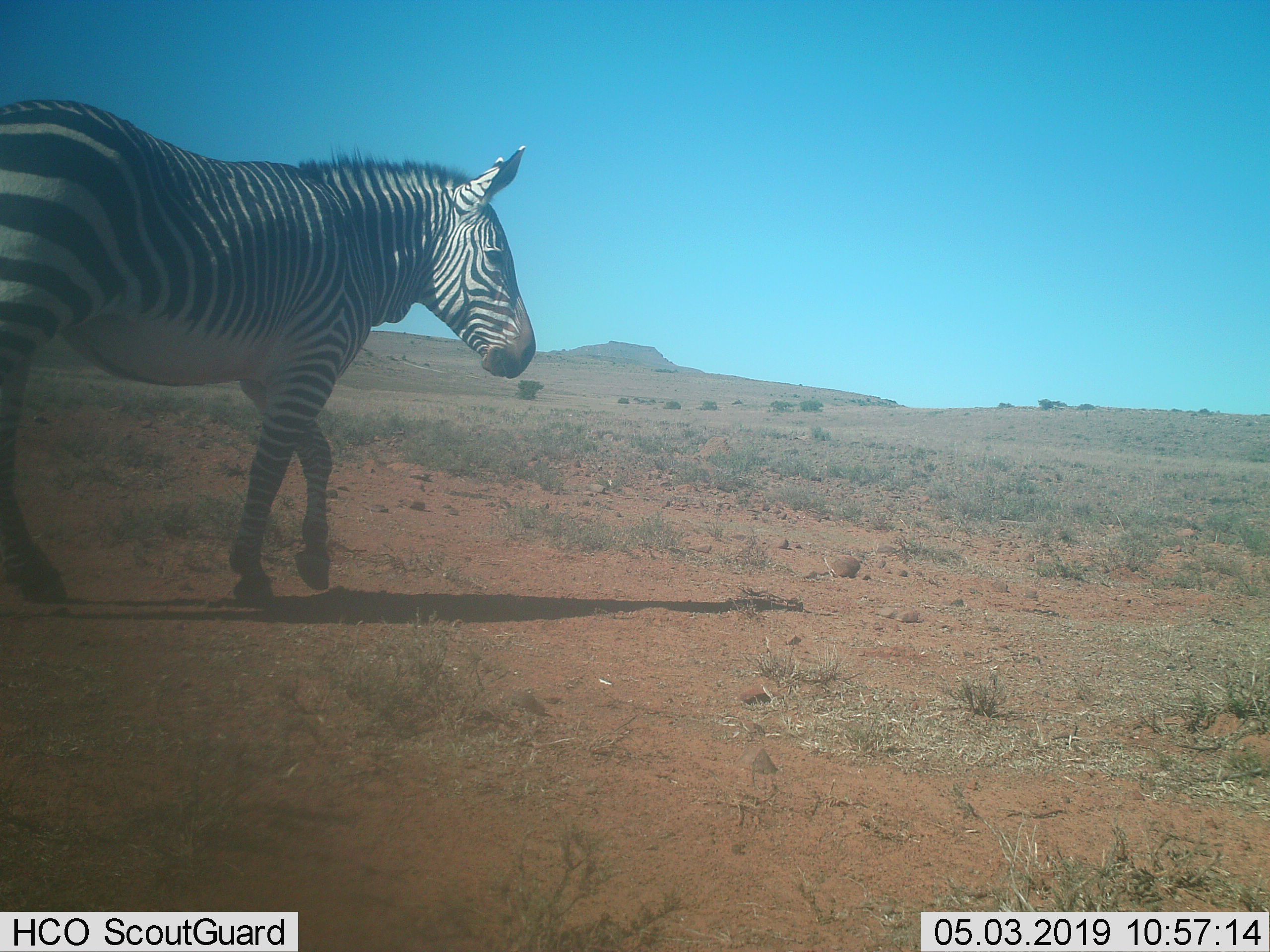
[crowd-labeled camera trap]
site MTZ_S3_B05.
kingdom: Animalia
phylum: Chordata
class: Mammalia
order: Perissodactyla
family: Equidae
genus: Equus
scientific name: Equus zebra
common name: mountain zebra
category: zebramountain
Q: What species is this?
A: Zebramountain (mountain zebra) (Equus zebra).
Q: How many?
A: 1.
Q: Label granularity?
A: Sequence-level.